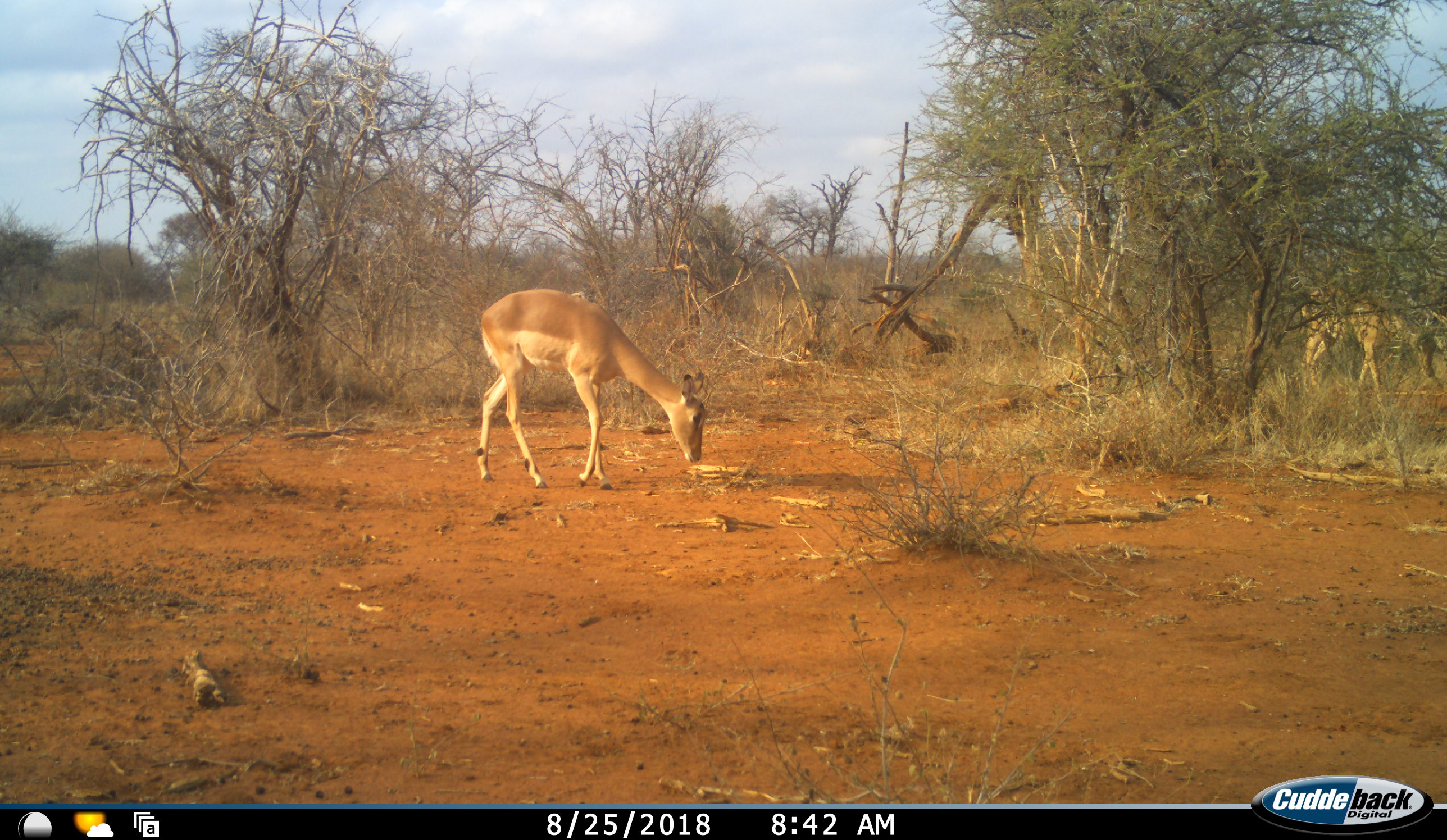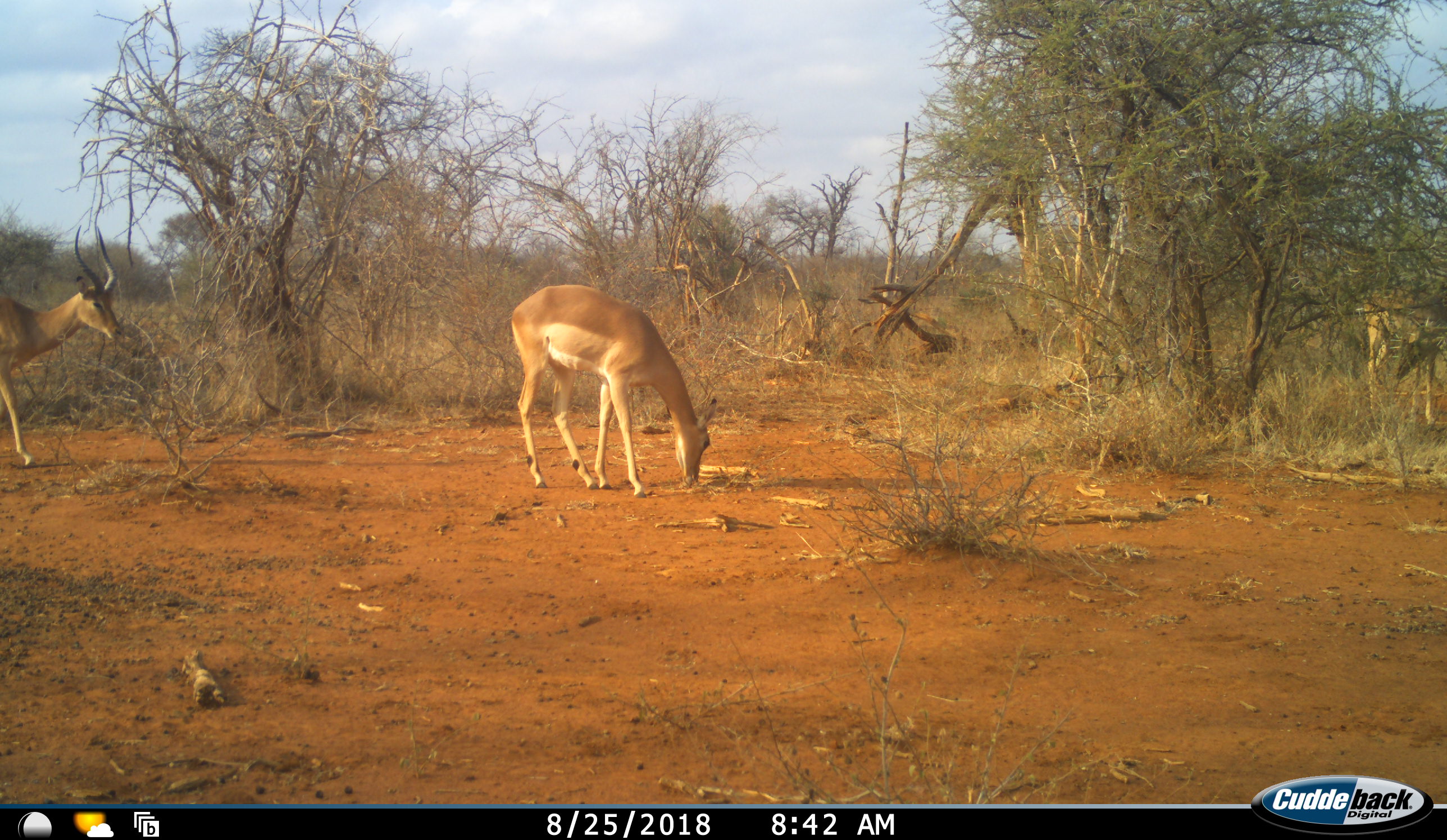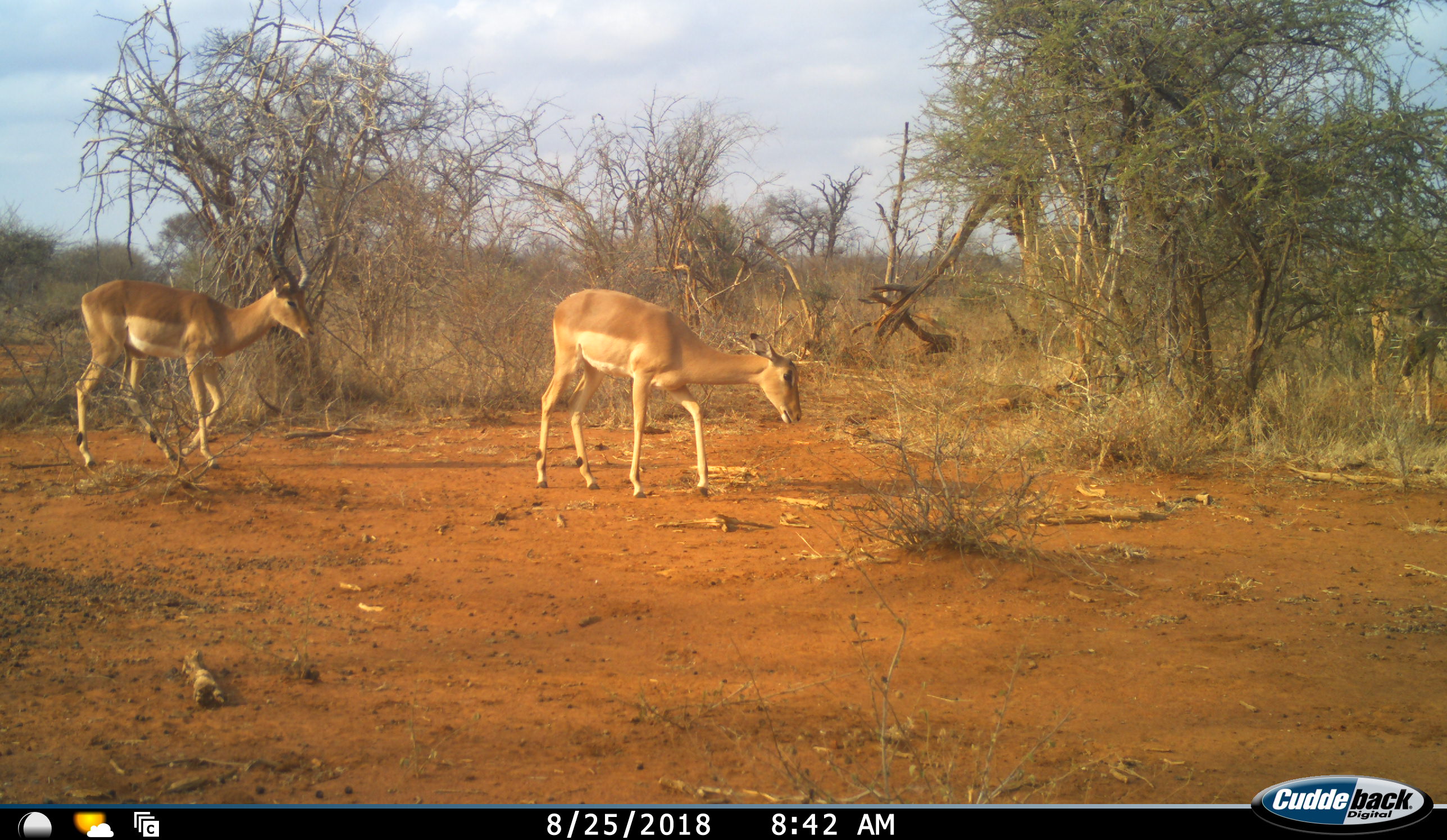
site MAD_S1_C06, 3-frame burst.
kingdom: Animalia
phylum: Chordata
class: Mammalia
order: Artiodactyla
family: Bovidae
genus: Aepyceros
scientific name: Aepyceros melampus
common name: impala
Impala (Aepyceros melampus), count 3. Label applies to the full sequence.